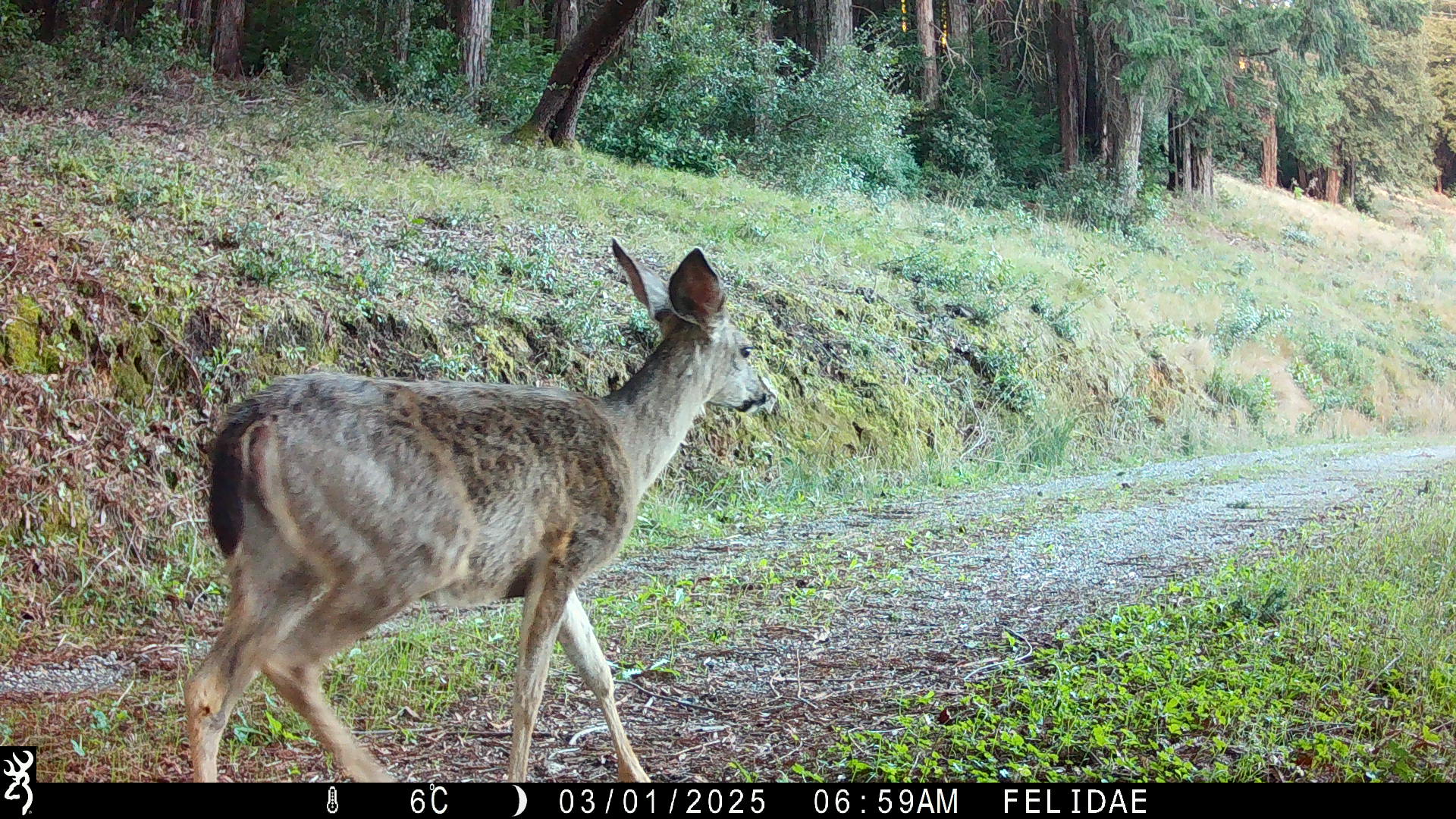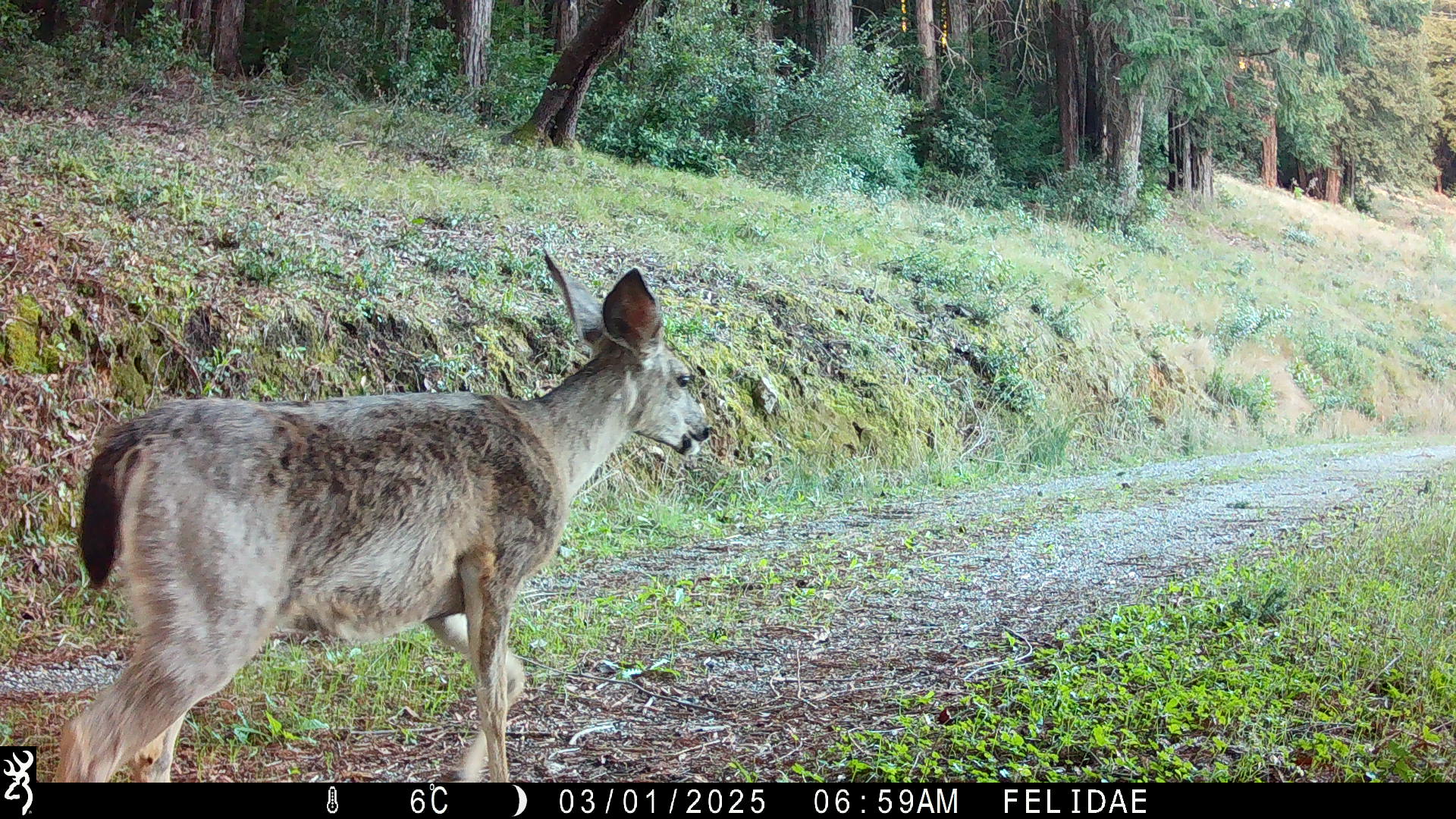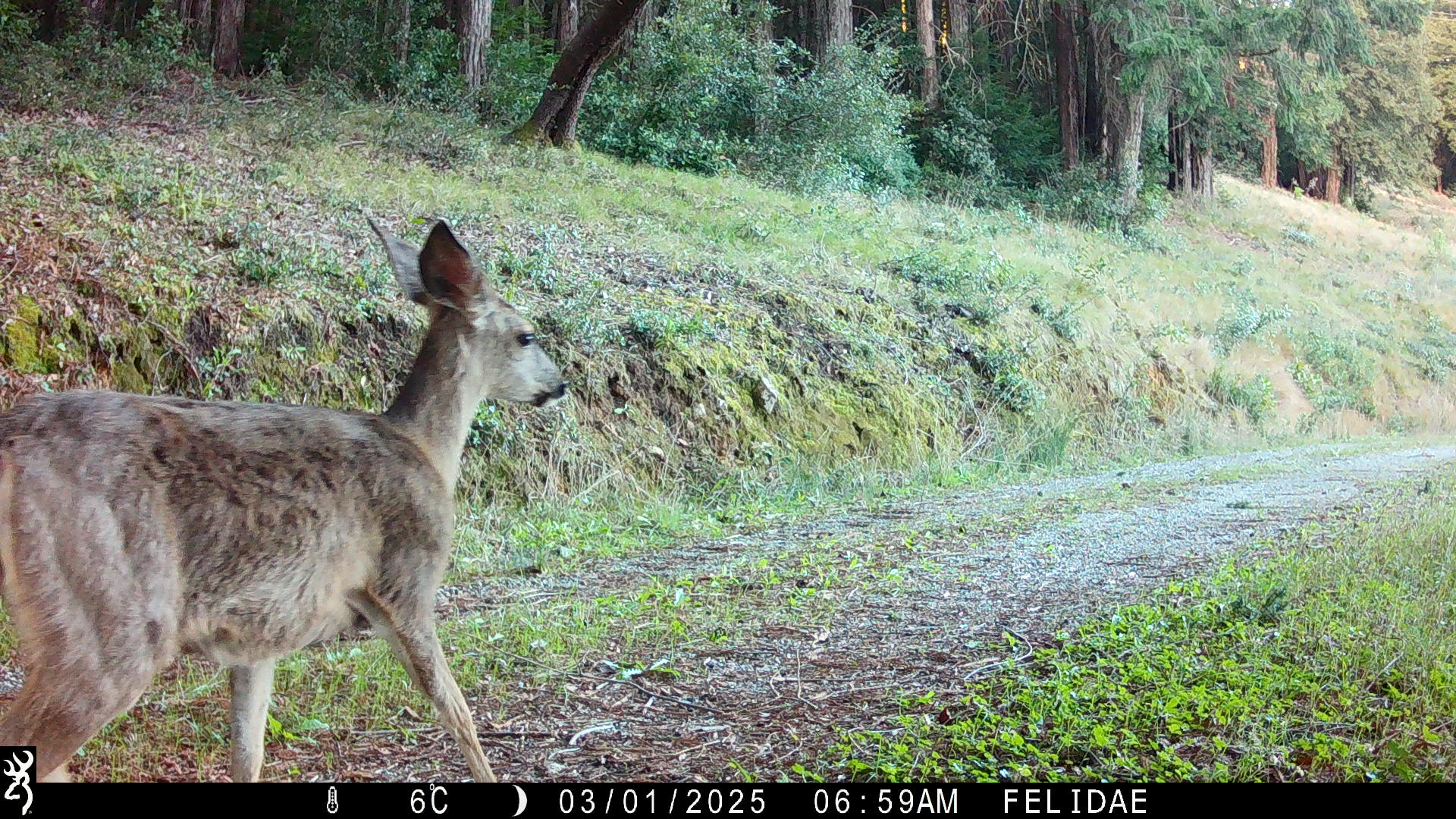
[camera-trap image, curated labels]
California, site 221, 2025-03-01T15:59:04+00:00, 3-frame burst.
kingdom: Animalia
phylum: Chordata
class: Mammalia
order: Artiodactyla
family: Cervidae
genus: Odocoileus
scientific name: Odocoileus hemionus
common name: mule deer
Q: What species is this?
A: Mule deer (Odocoileus hemionus).